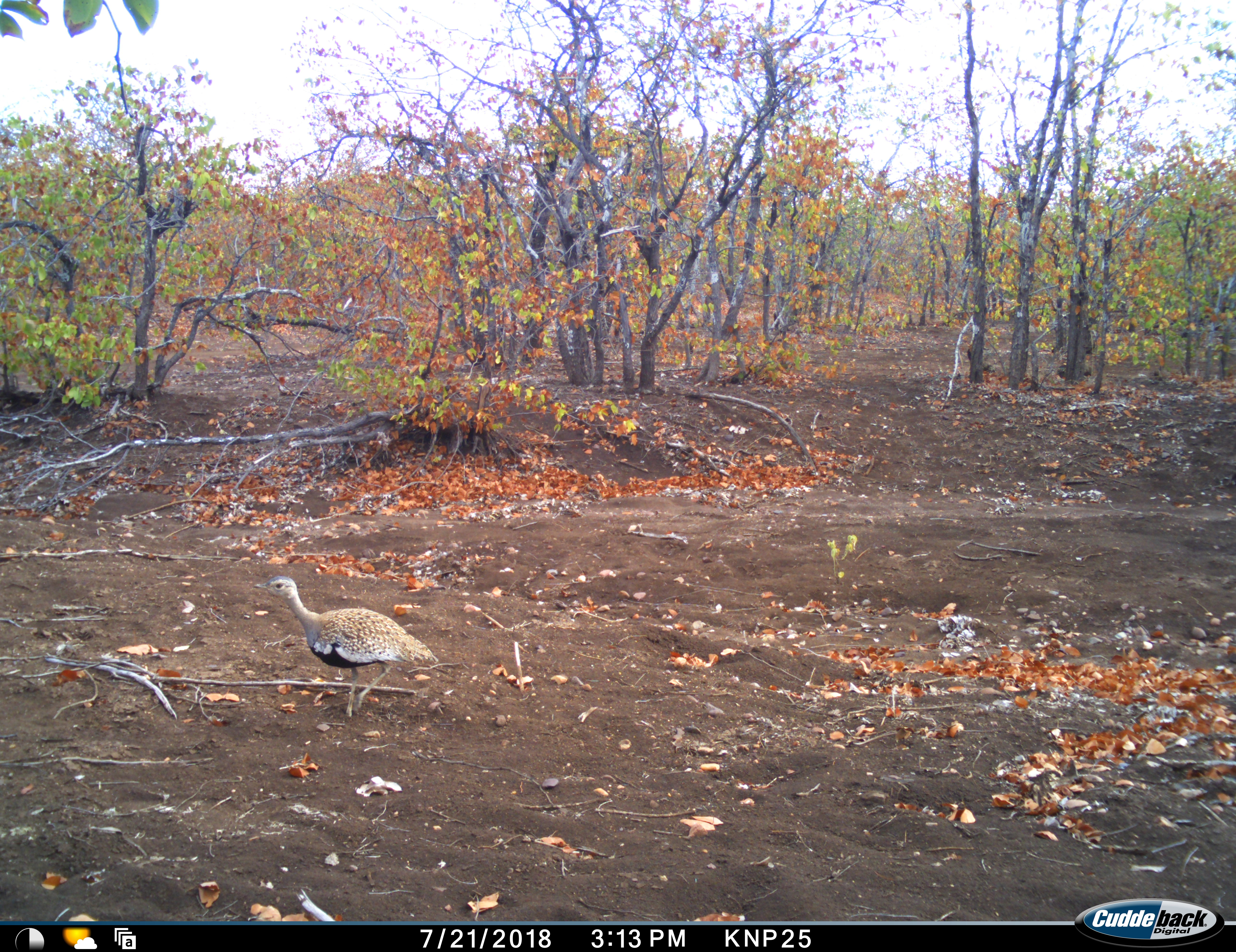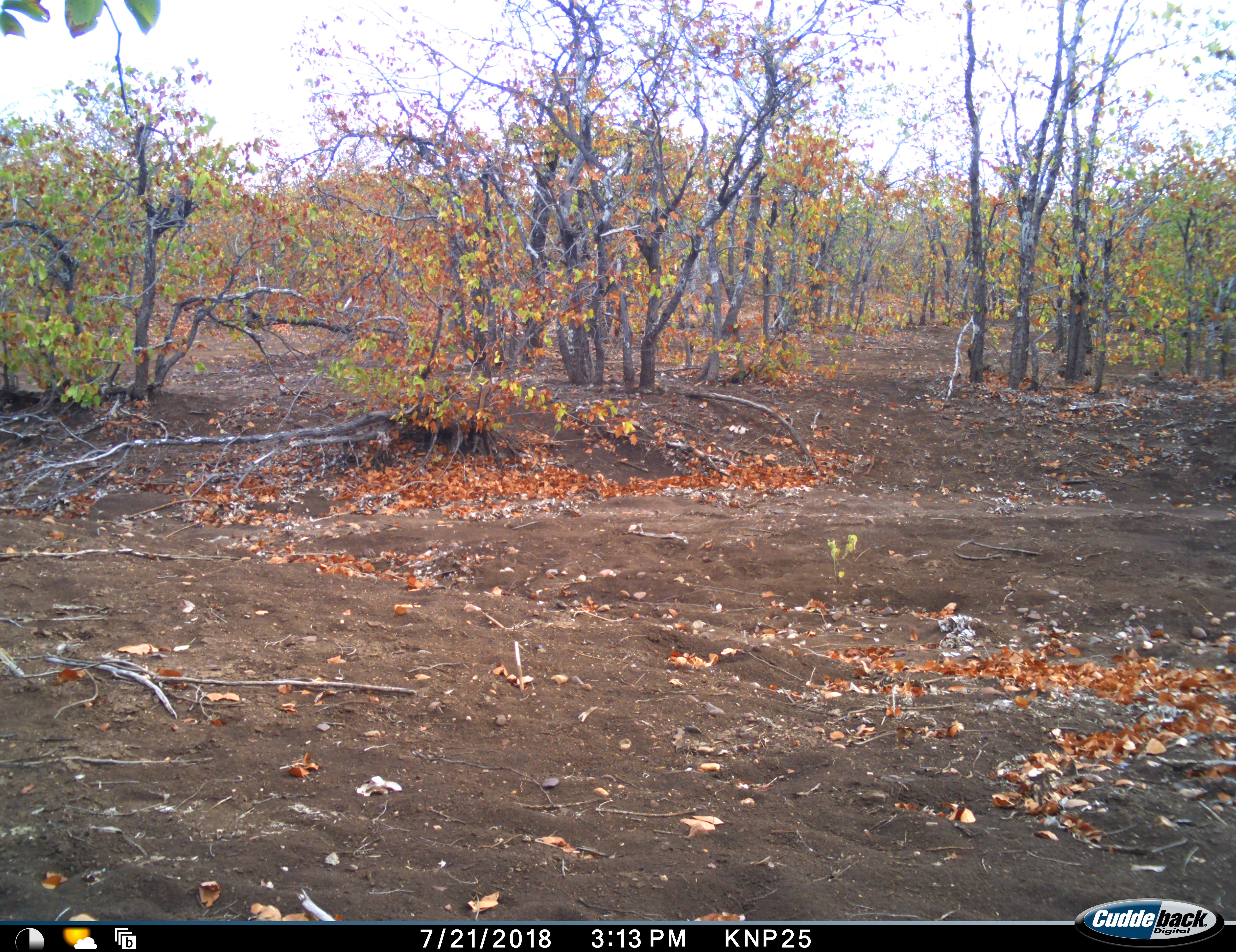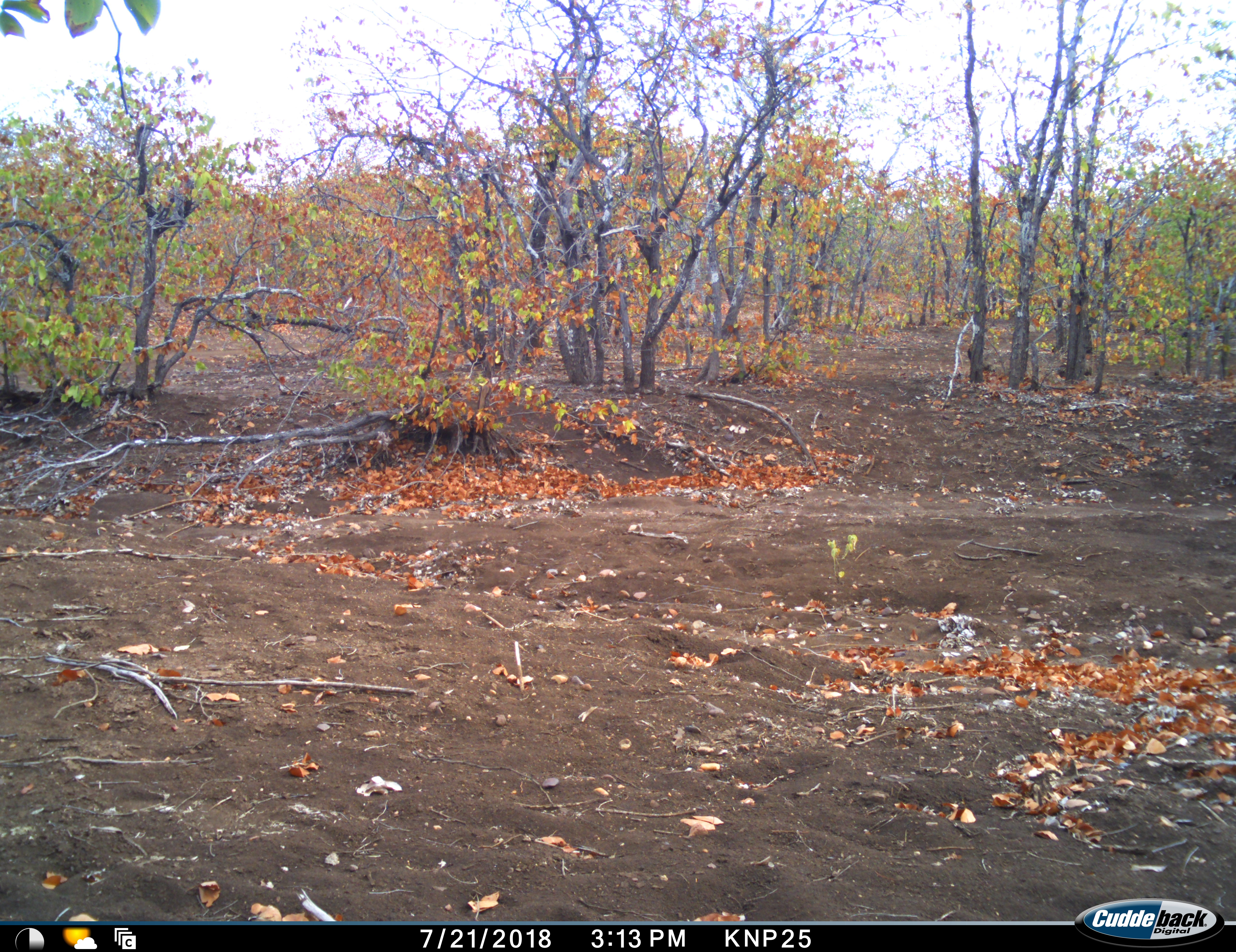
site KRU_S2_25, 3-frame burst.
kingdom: Animalia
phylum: Chordata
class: Aves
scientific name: Aves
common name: bird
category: birdother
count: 1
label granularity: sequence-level